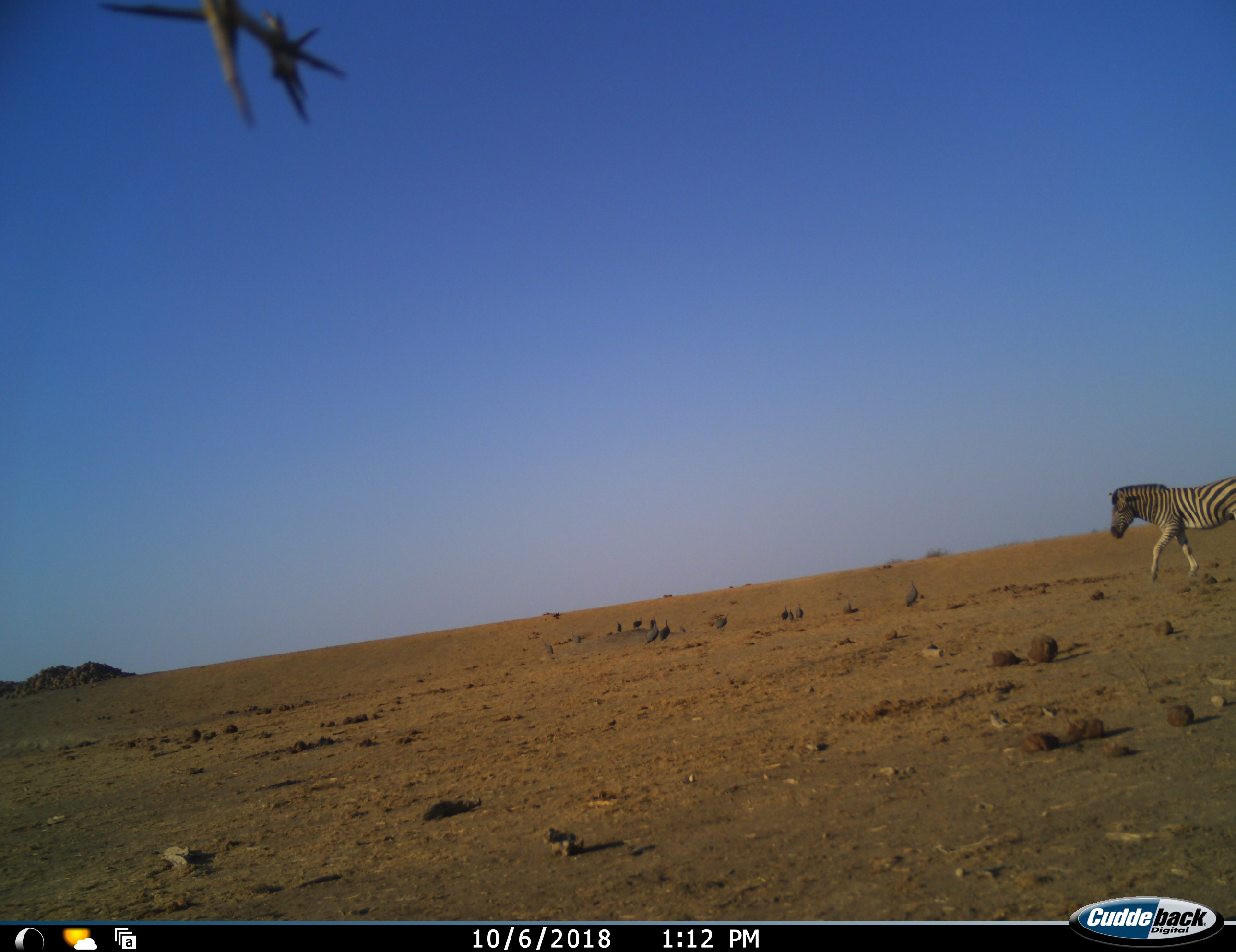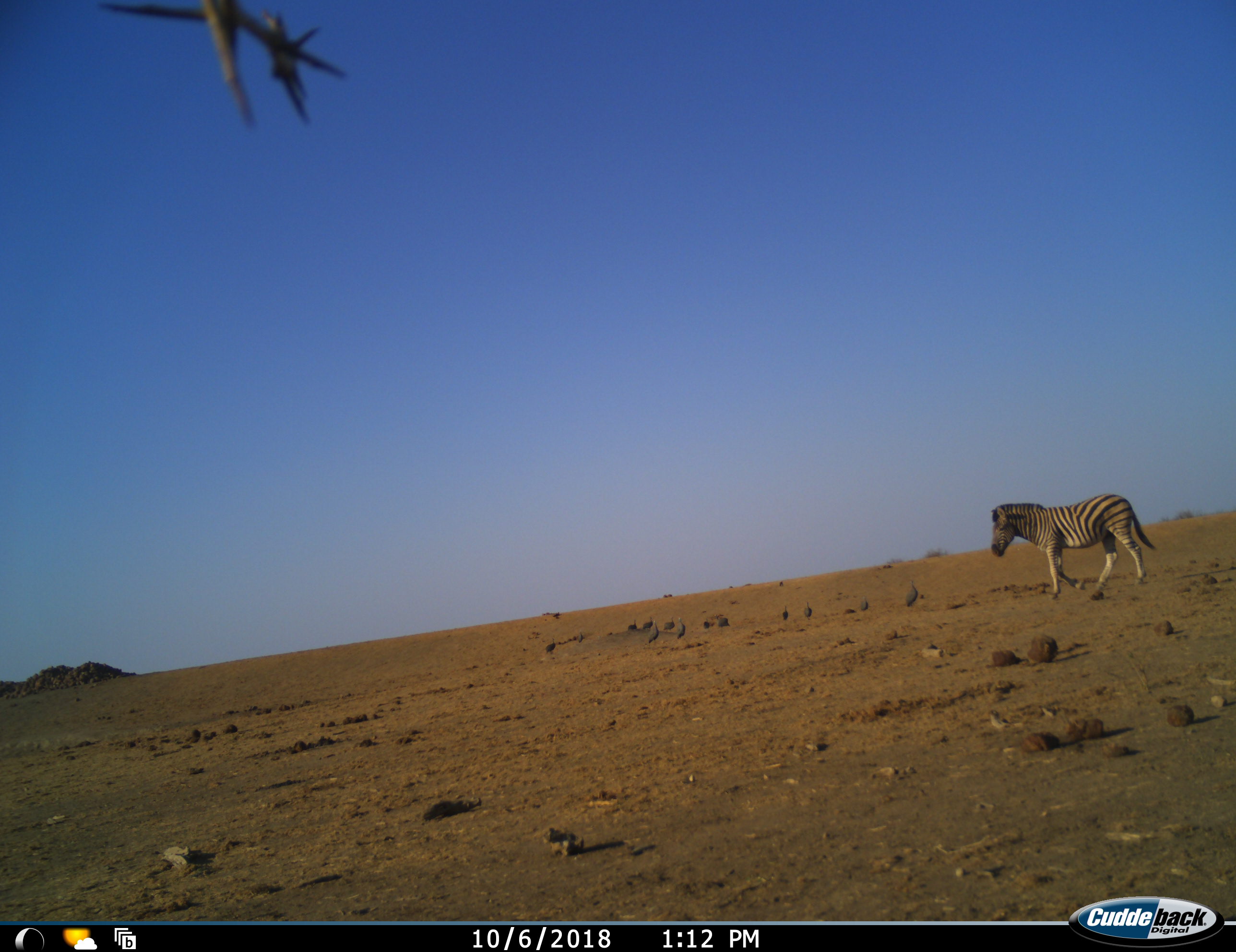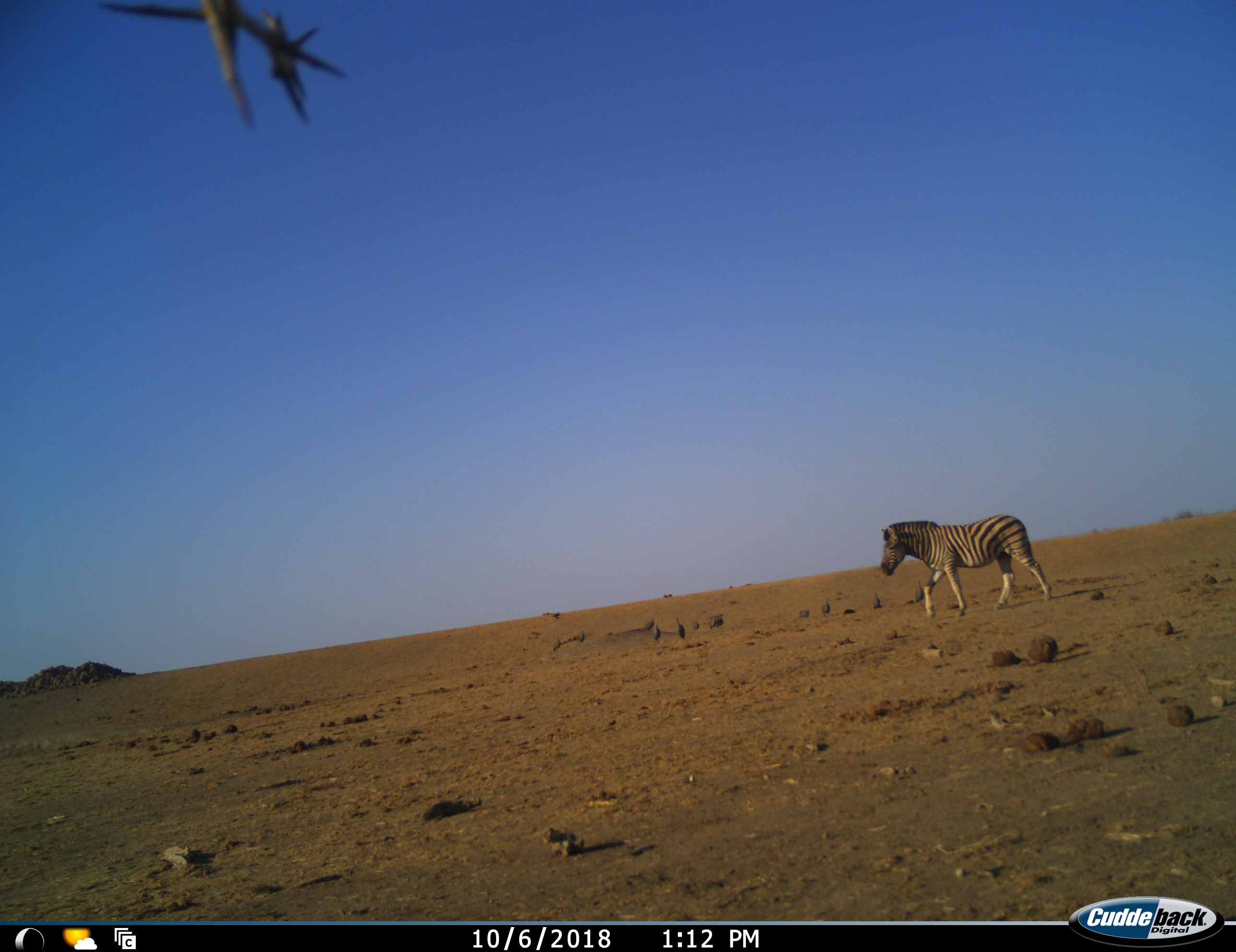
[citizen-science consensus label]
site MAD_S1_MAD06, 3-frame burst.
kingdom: Animalia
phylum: Chordata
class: Aves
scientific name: Aves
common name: bird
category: birdother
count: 11-50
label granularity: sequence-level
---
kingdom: Animalia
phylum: Chordata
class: Mammalia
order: Perissodactyla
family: Equidae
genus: Equus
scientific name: Equus quagga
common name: plains zebra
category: zebraplains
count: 1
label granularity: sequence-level